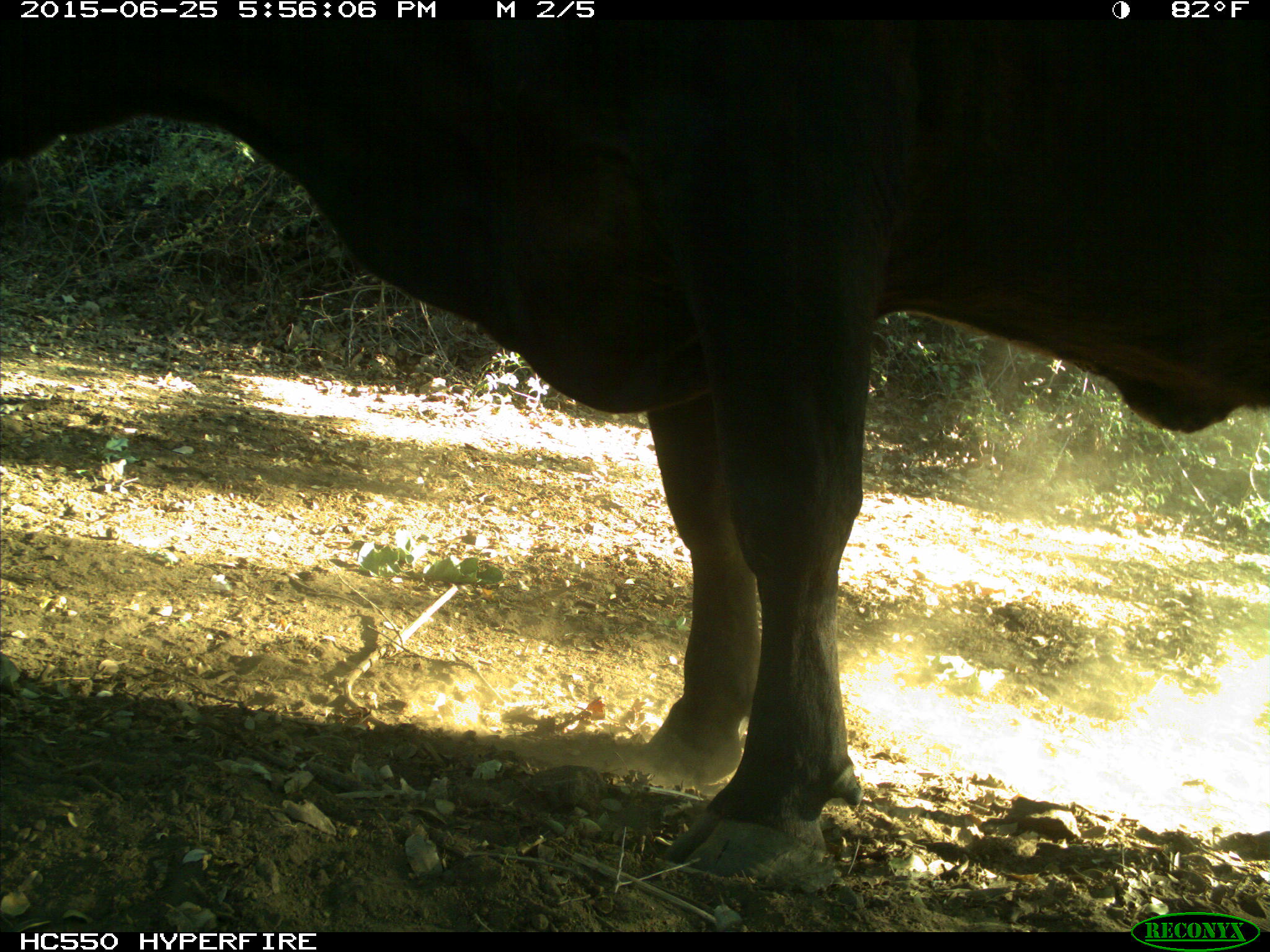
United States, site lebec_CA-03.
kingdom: Animalia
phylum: Chordata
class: Mammalia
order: Artiodactyla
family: Bovidae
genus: Bos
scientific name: Bos taurus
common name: domestic cow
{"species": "Bos taurus (domestic cow)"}